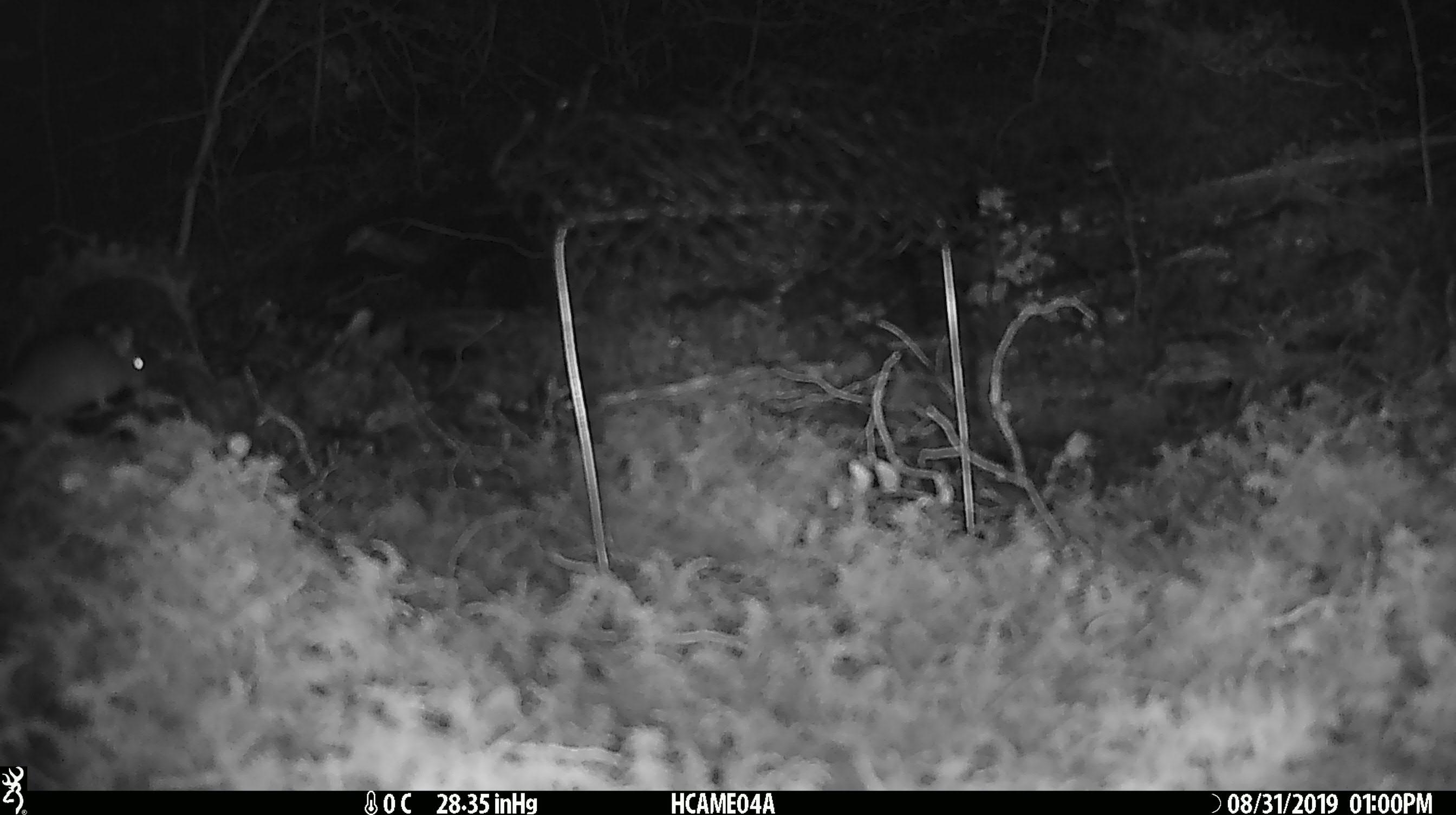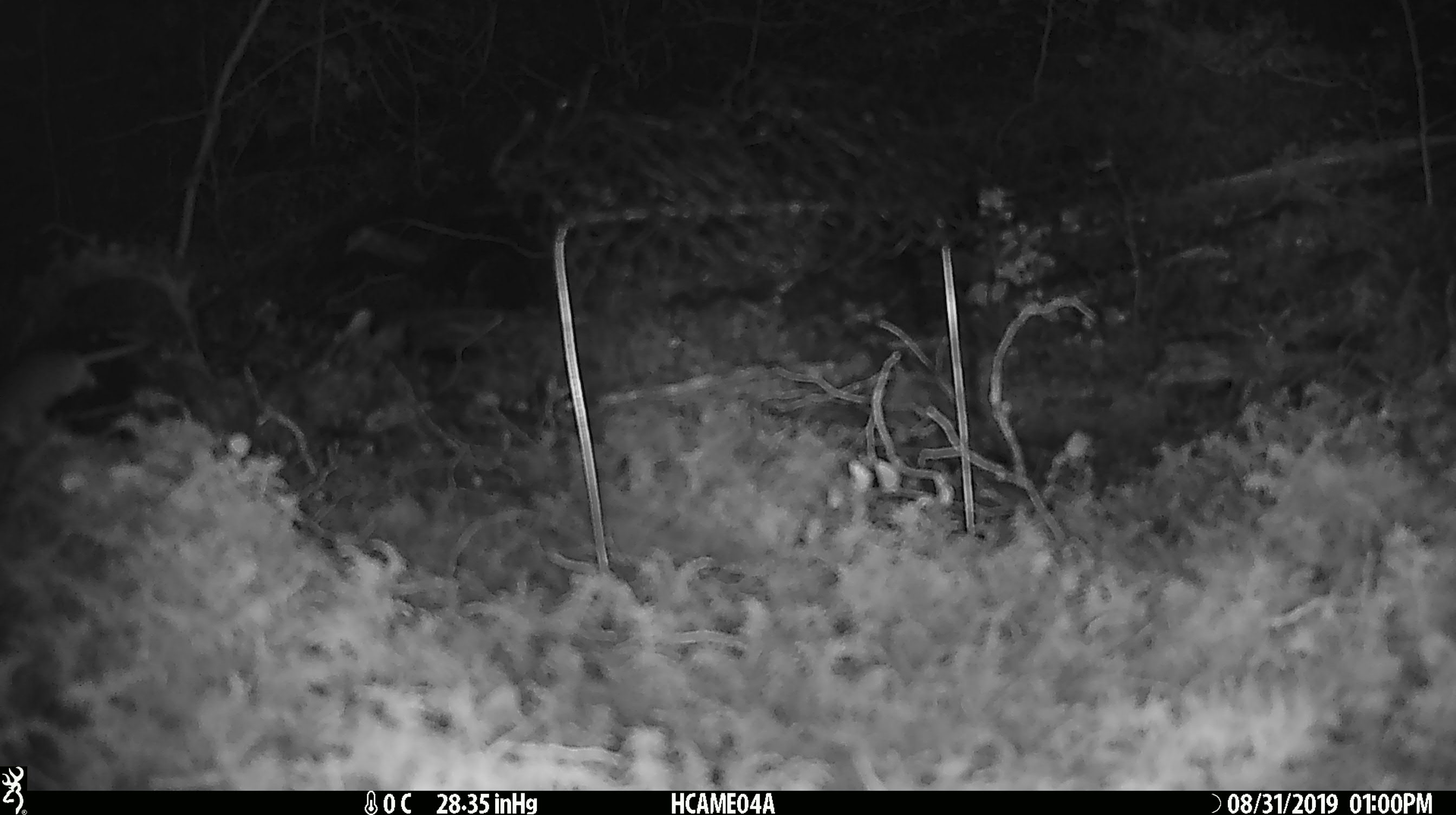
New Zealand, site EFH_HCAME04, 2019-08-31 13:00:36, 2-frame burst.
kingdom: Animalia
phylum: Chordata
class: Mammalia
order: Rodentia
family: Muridae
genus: Mus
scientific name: Mus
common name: mouse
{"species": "mouse (Mus)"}